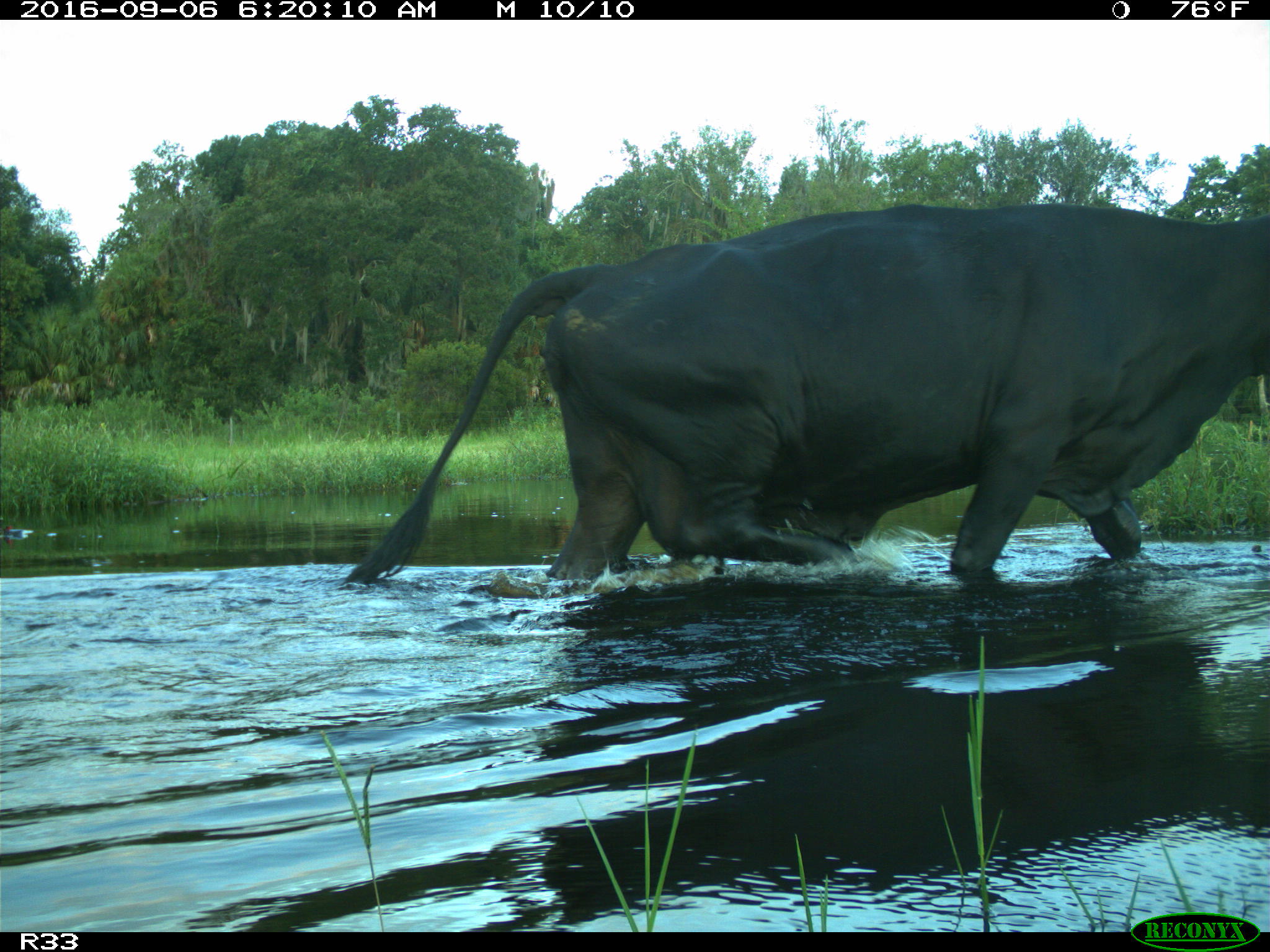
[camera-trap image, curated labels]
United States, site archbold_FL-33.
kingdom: Animalia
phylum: Chordata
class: Mammalia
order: Artiodactyla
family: Bovidae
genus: Bos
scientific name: Bos taurus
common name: domestic cow